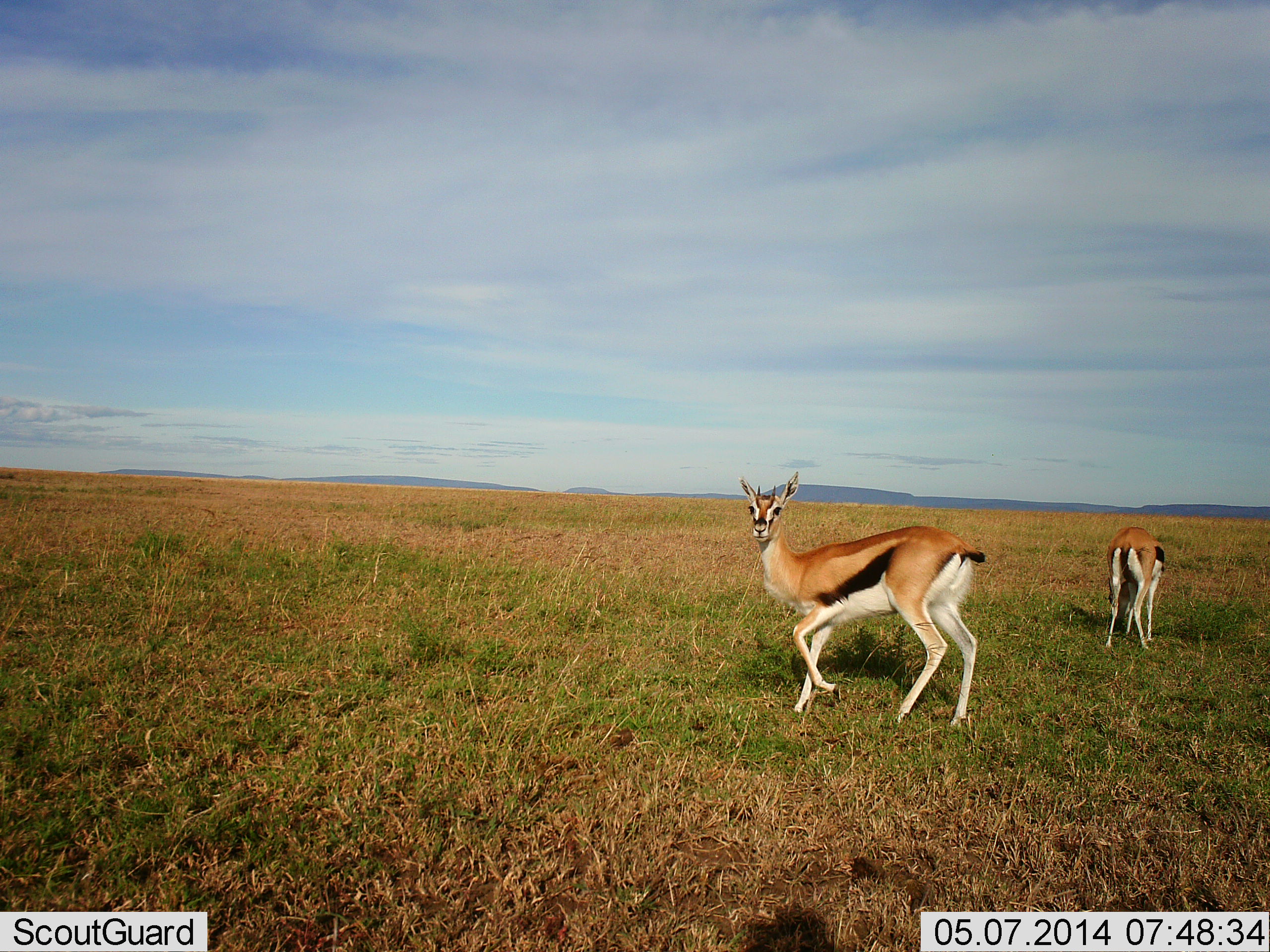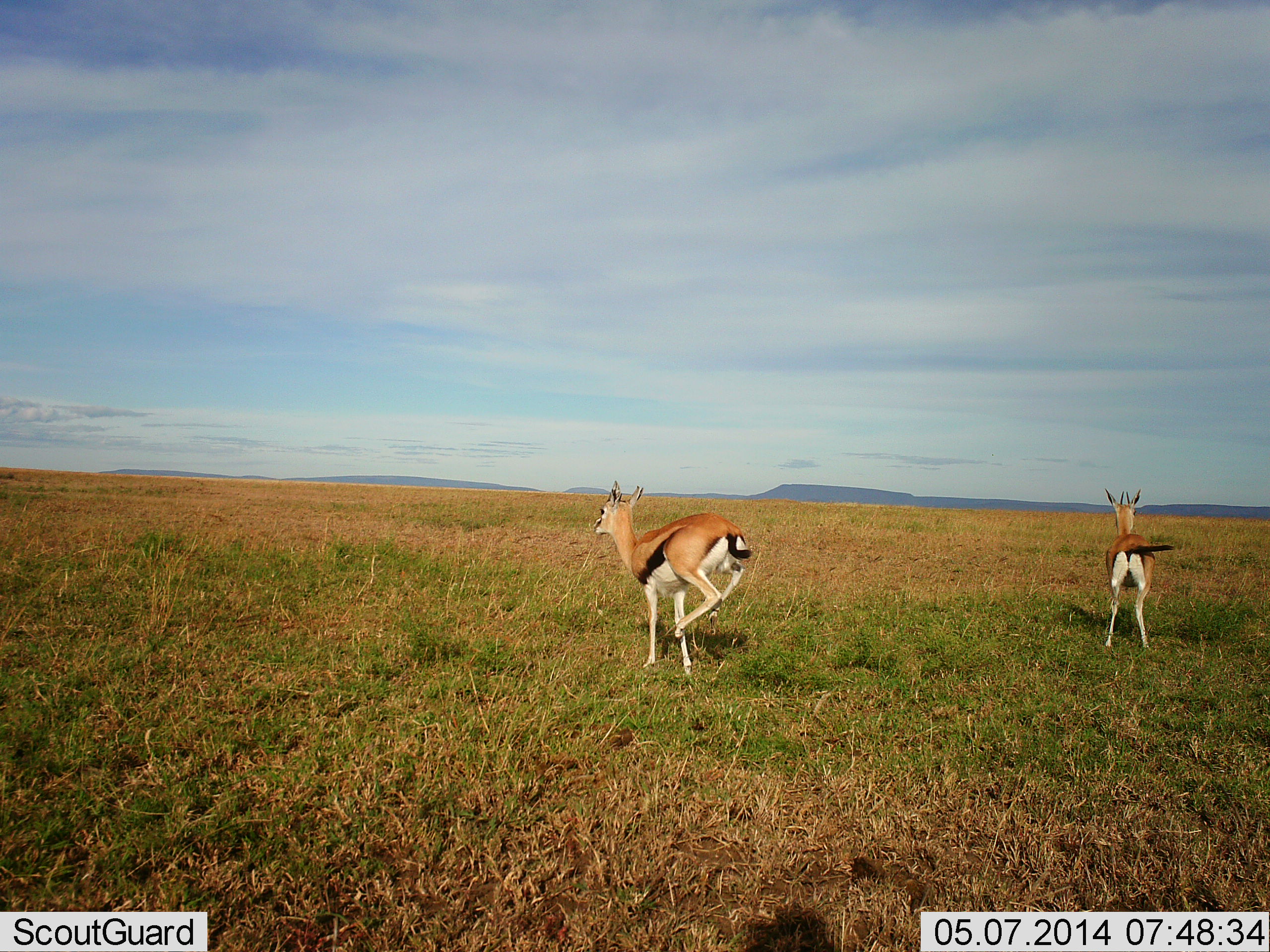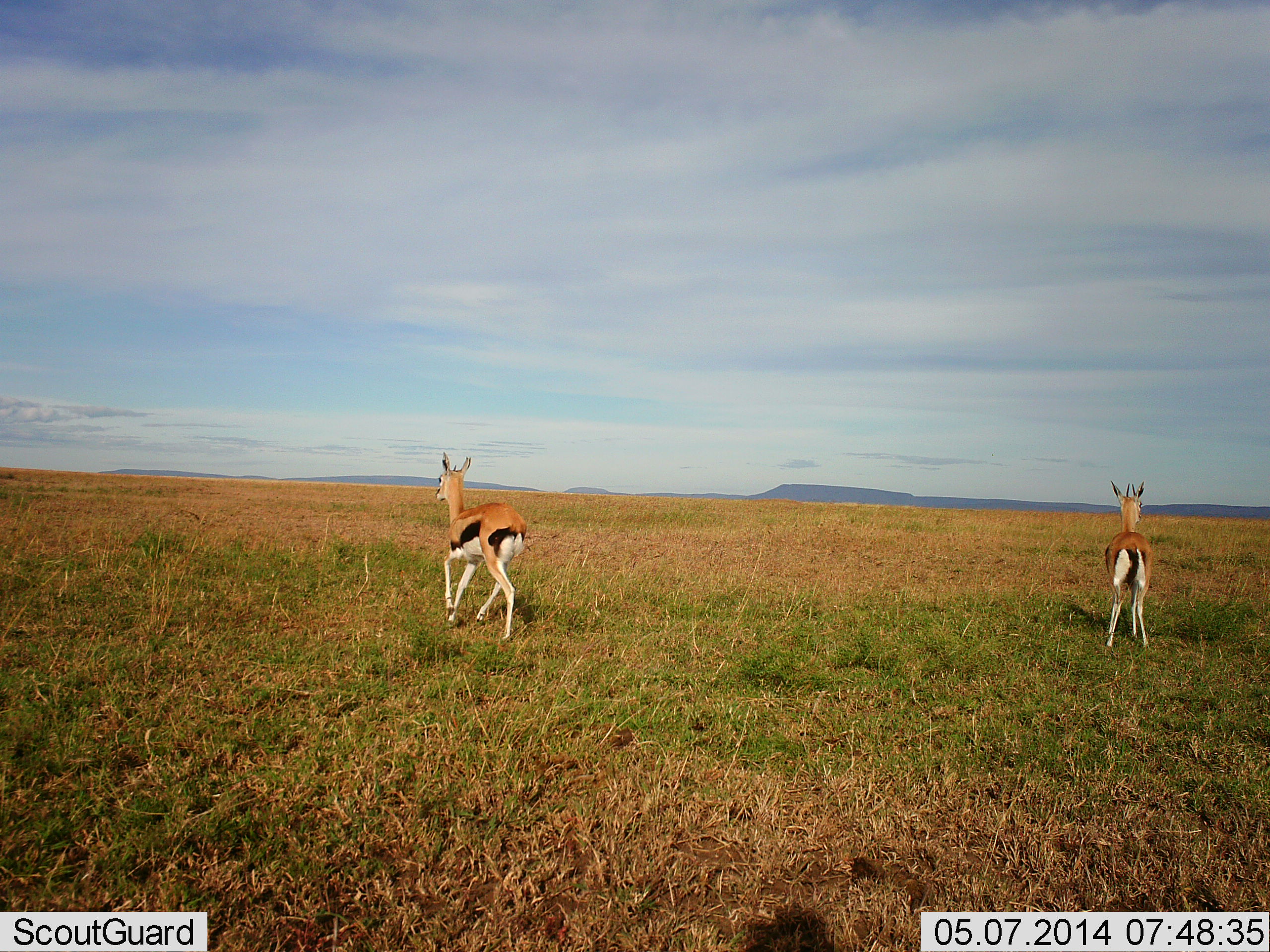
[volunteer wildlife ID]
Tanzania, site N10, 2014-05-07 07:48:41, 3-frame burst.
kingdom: Animalia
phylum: Chordata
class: Mammalia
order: Artiodactyla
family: Bovidae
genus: Eudorcas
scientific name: Eudorcas thomsonii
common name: thomson's gazelle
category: gazellethomsons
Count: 2.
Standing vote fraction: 20%.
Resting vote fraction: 2%.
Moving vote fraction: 100%.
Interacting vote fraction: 3%.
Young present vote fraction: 3%.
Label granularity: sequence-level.